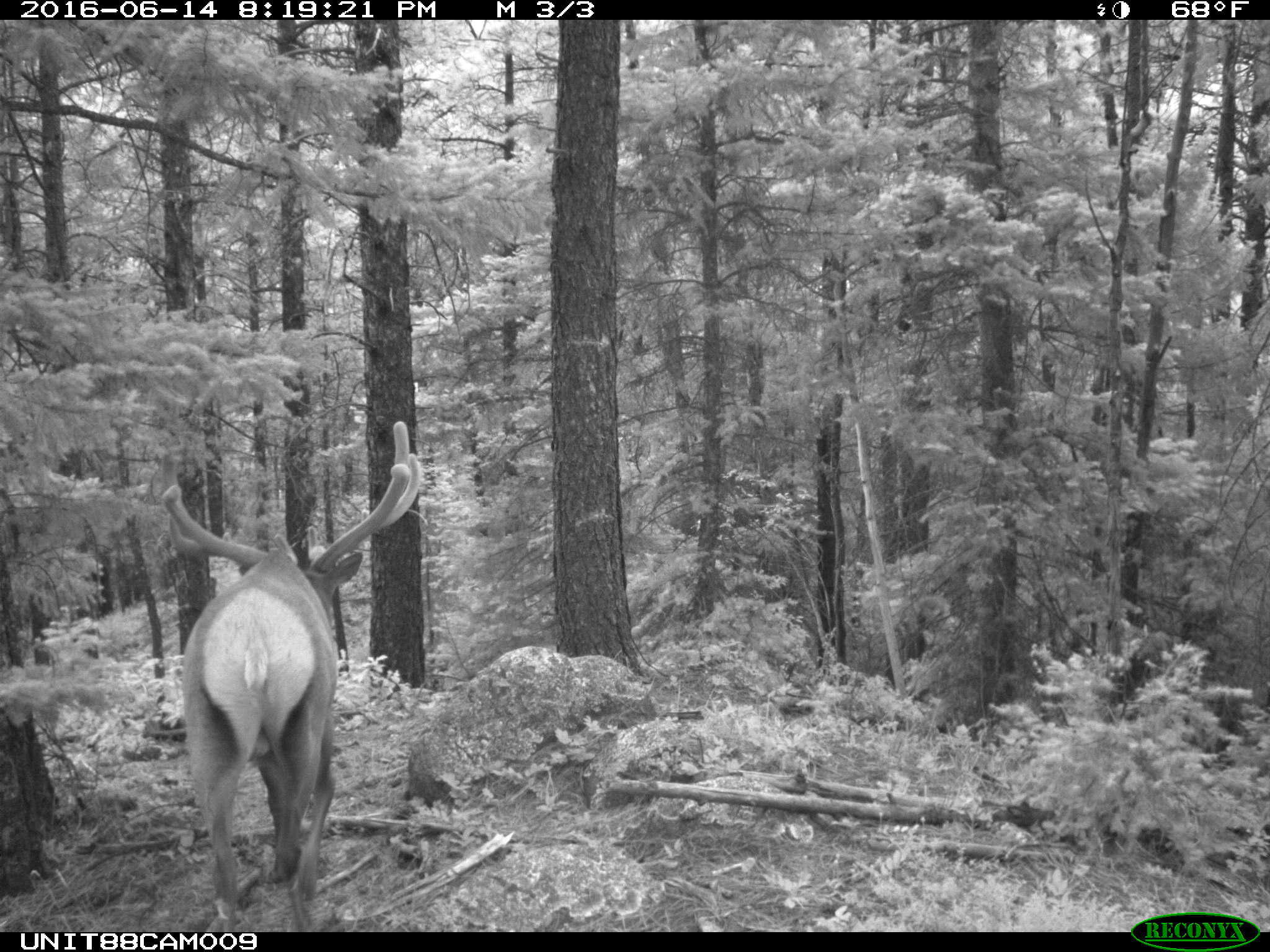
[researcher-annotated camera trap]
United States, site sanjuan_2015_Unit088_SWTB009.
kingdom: Animalia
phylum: Chordata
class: Mammalia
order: Artiodactyla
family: Cervidae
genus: Cervus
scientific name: Cervus elaphus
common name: red deer